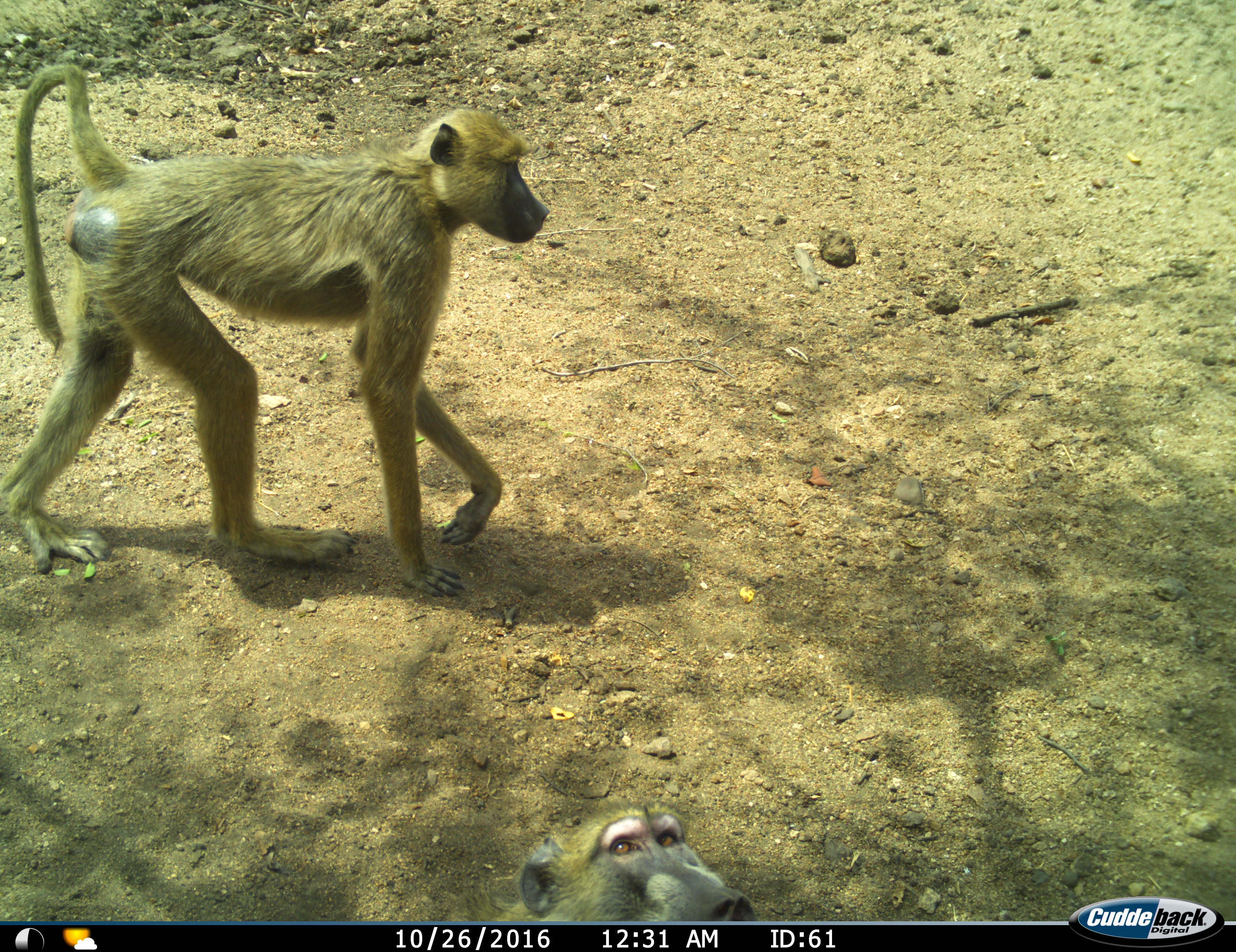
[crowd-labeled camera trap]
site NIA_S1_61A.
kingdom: Animalia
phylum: Chordata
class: Mammalia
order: Primates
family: Cercopithecidae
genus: Papio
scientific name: Papio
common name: baboon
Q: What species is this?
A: Baboon (Papio).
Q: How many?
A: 2.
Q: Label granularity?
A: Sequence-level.